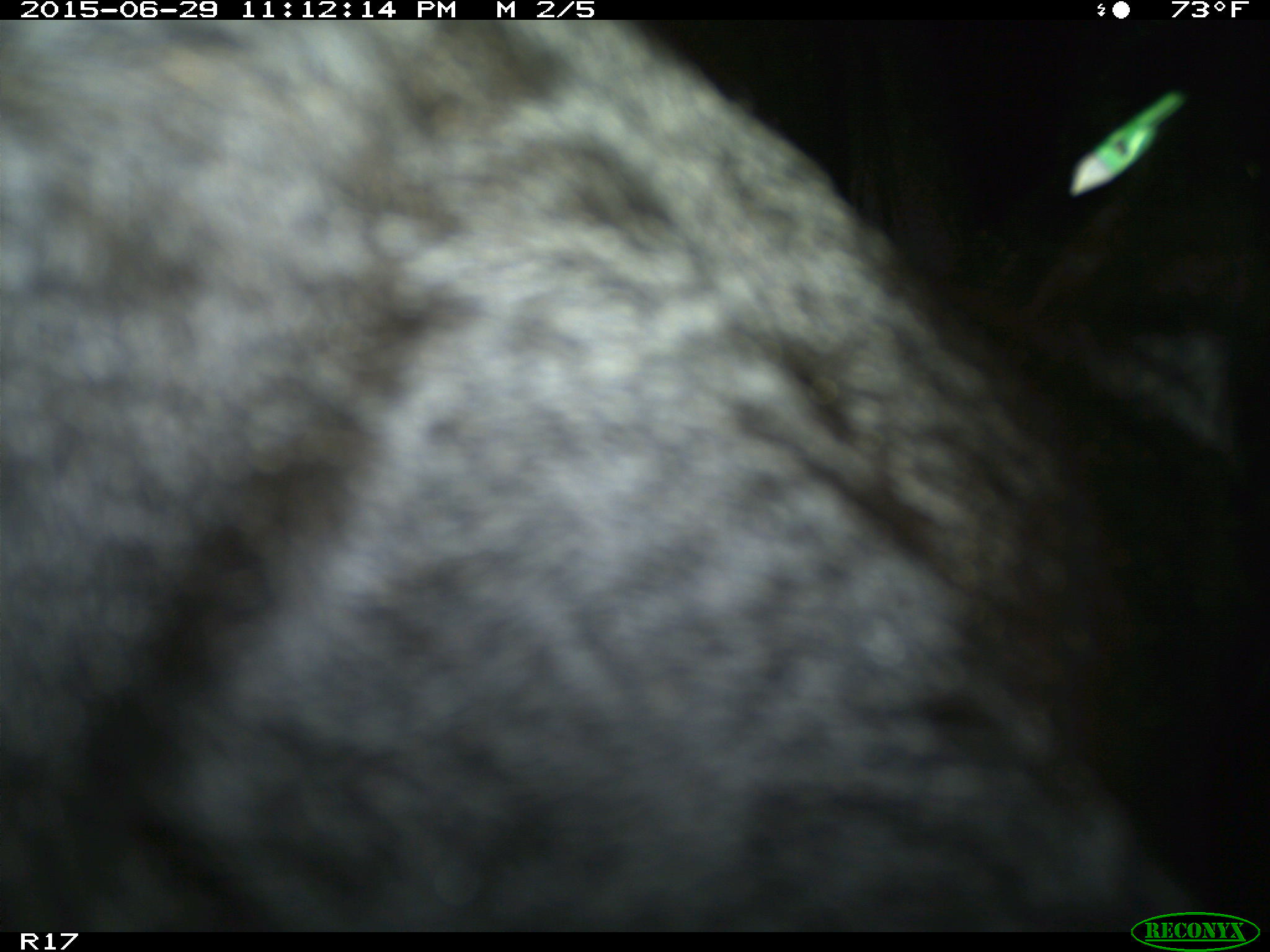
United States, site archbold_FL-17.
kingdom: Animalia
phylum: Chordata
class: Mammalia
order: Artiodactyla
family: Bovidae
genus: Bos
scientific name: Bos taurus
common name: domestic cow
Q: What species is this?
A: Bos taurus (domestic cow).